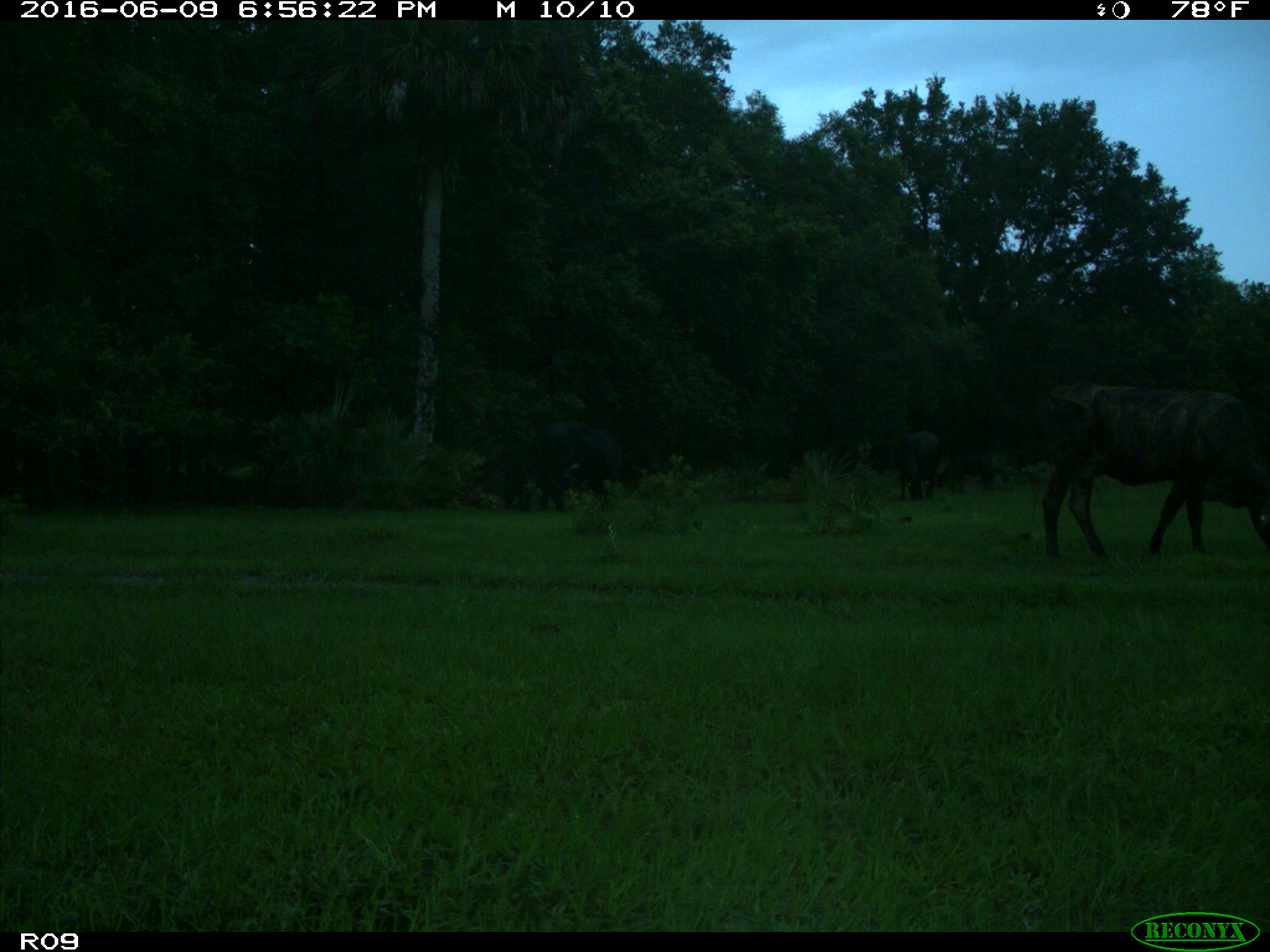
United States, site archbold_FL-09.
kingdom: Animalia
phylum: Chordata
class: Mammalia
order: Artiodactyla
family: Bovidae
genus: Bos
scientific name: Bos taurus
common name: domestic cow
Bos taurus (domestic cow).